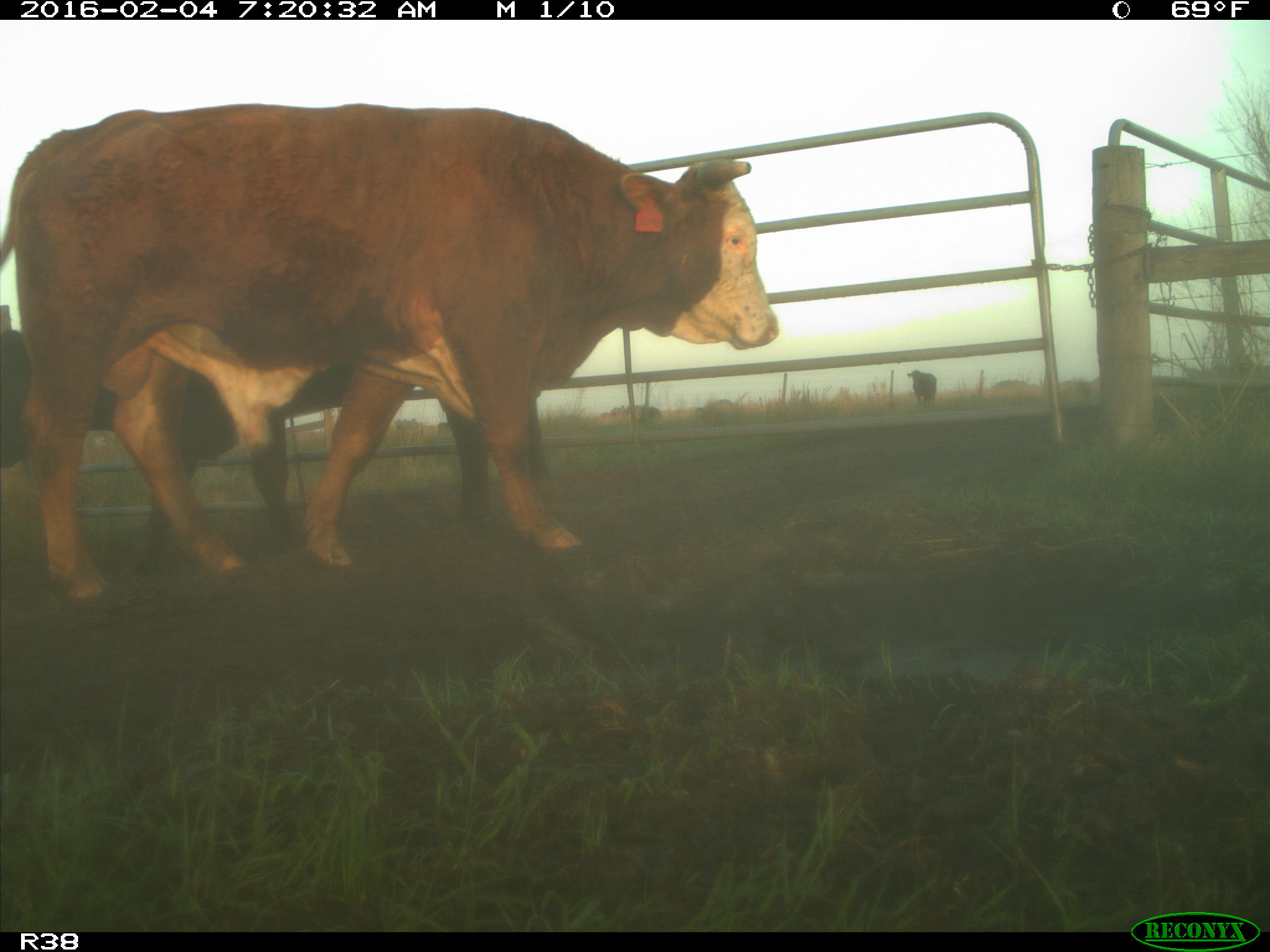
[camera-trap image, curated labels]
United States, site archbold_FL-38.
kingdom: Animalia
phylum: Chordata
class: Mammalia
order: Artiodactyla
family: Bovidae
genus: Bos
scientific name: Bos taurus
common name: domestic cow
Bos taurus (domestic cow).